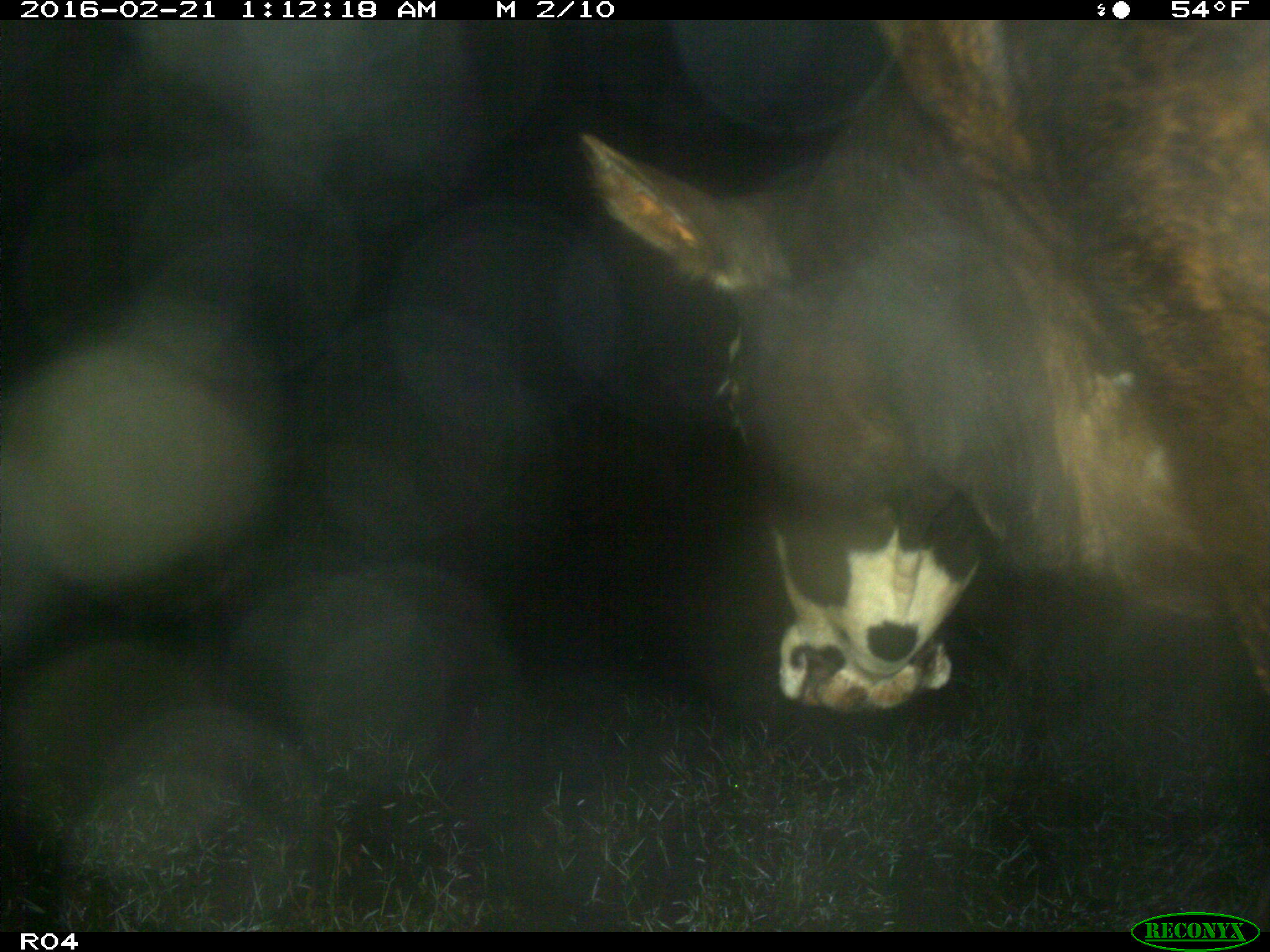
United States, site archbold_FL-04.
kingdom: Animalia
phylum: Chordata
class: Mammalia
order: Artiodactyla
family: Bovidae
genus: Bos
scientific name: Bos taurus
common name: domestic cow